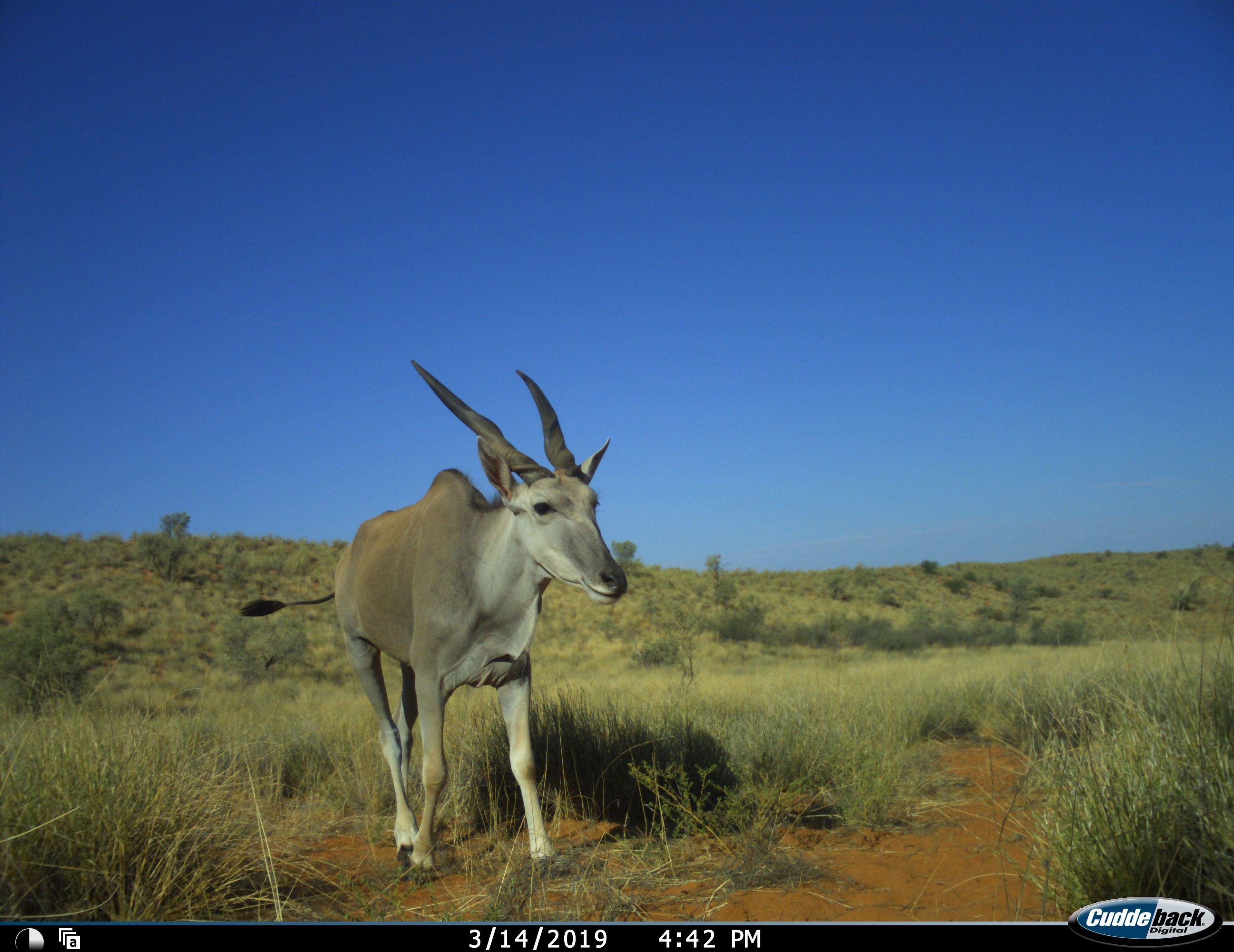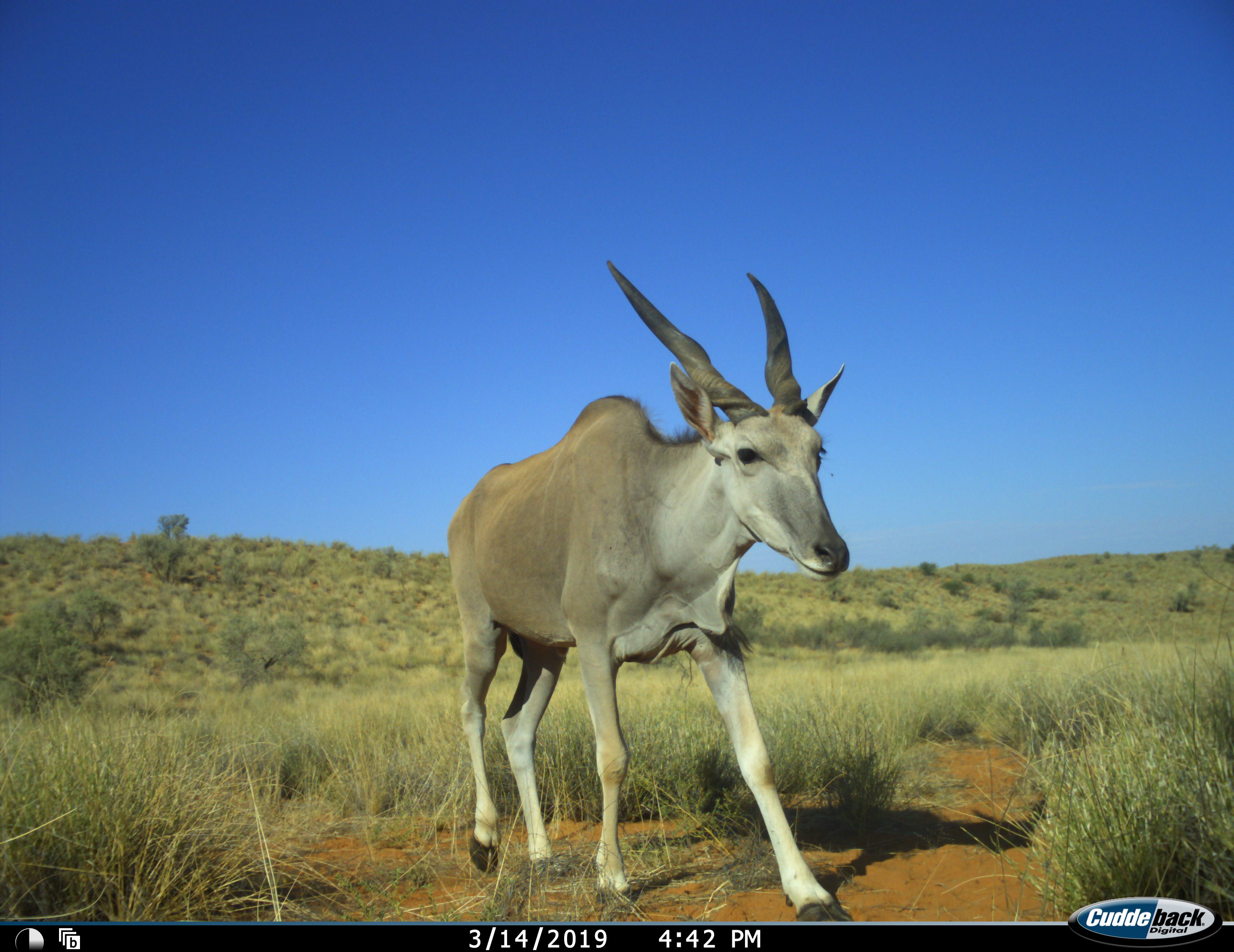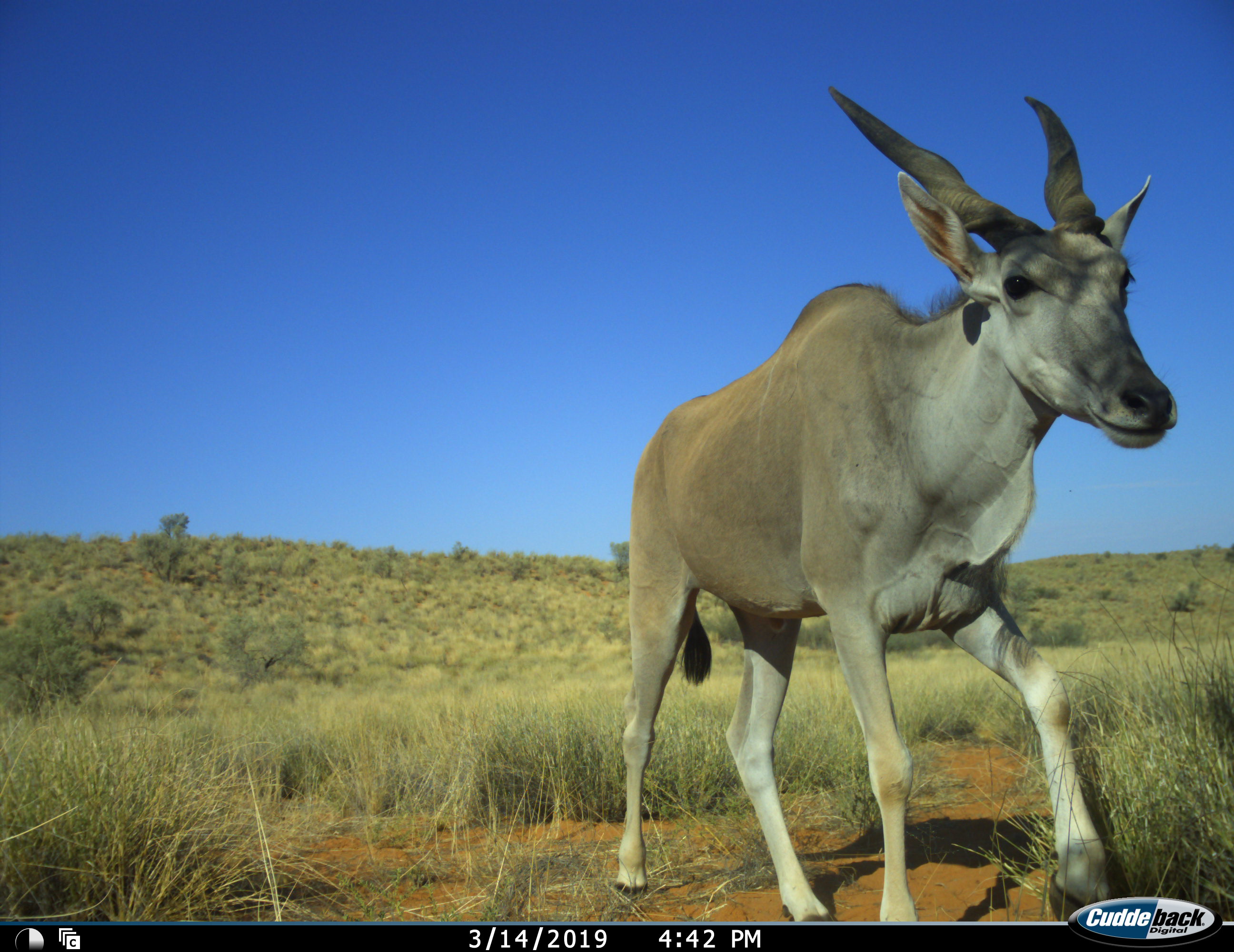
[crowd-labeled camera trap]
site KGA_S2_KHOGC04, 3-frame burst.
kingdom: Animalia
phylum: Chordata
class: Mammalia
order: Artiodactyla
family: Bovidae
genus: Tragelaphus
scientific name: Tragelaphus oryx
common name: eland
Eland (Tragelaphus oryx), count 1. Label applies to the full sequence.